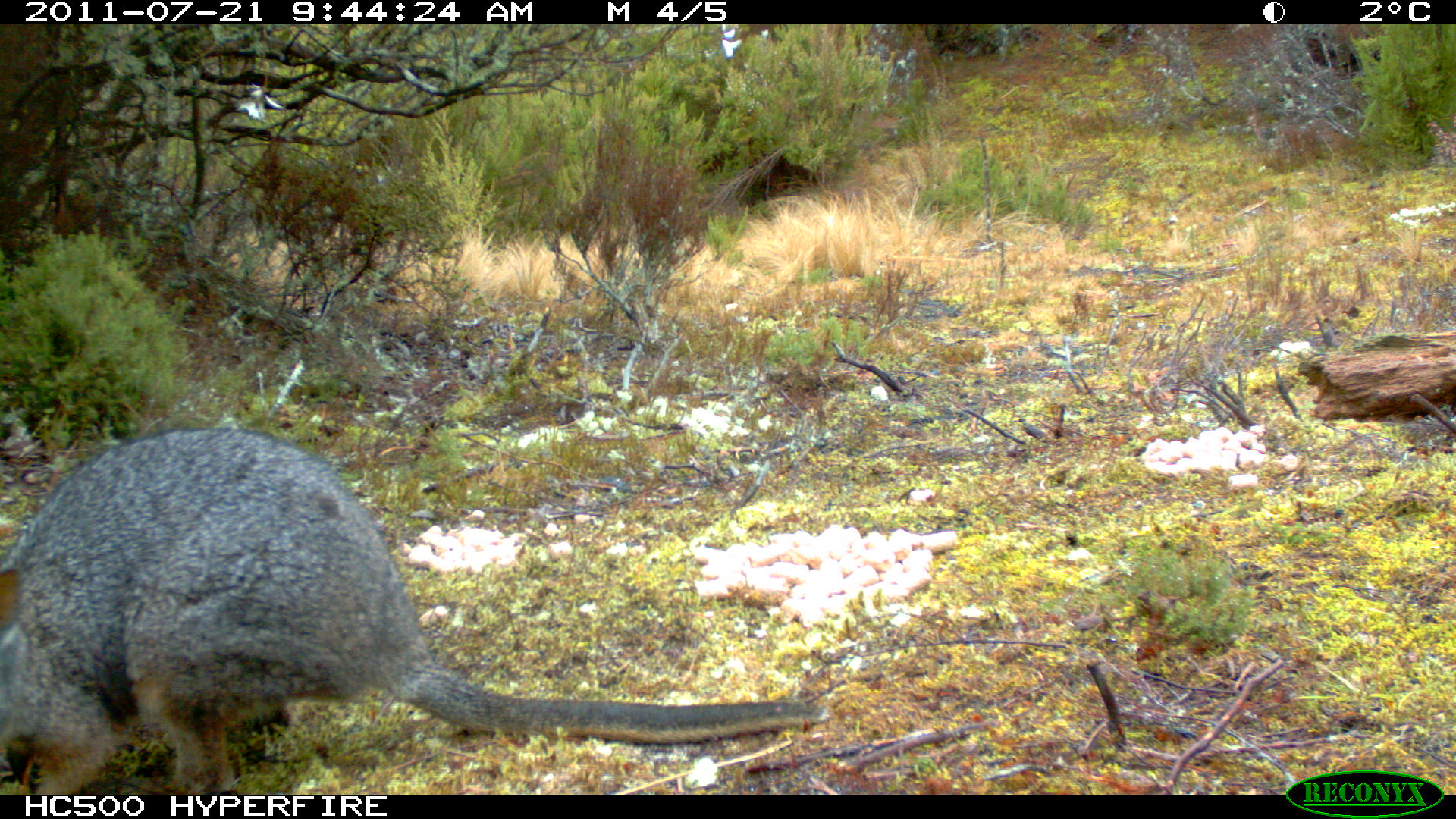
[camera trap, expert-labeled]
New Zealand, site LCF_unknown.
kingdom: Animalia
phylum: Chordata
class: Mammalia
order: Diprotodontia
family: Macropodidae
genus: Notamacropus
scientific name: Notamacropus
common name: wallaby